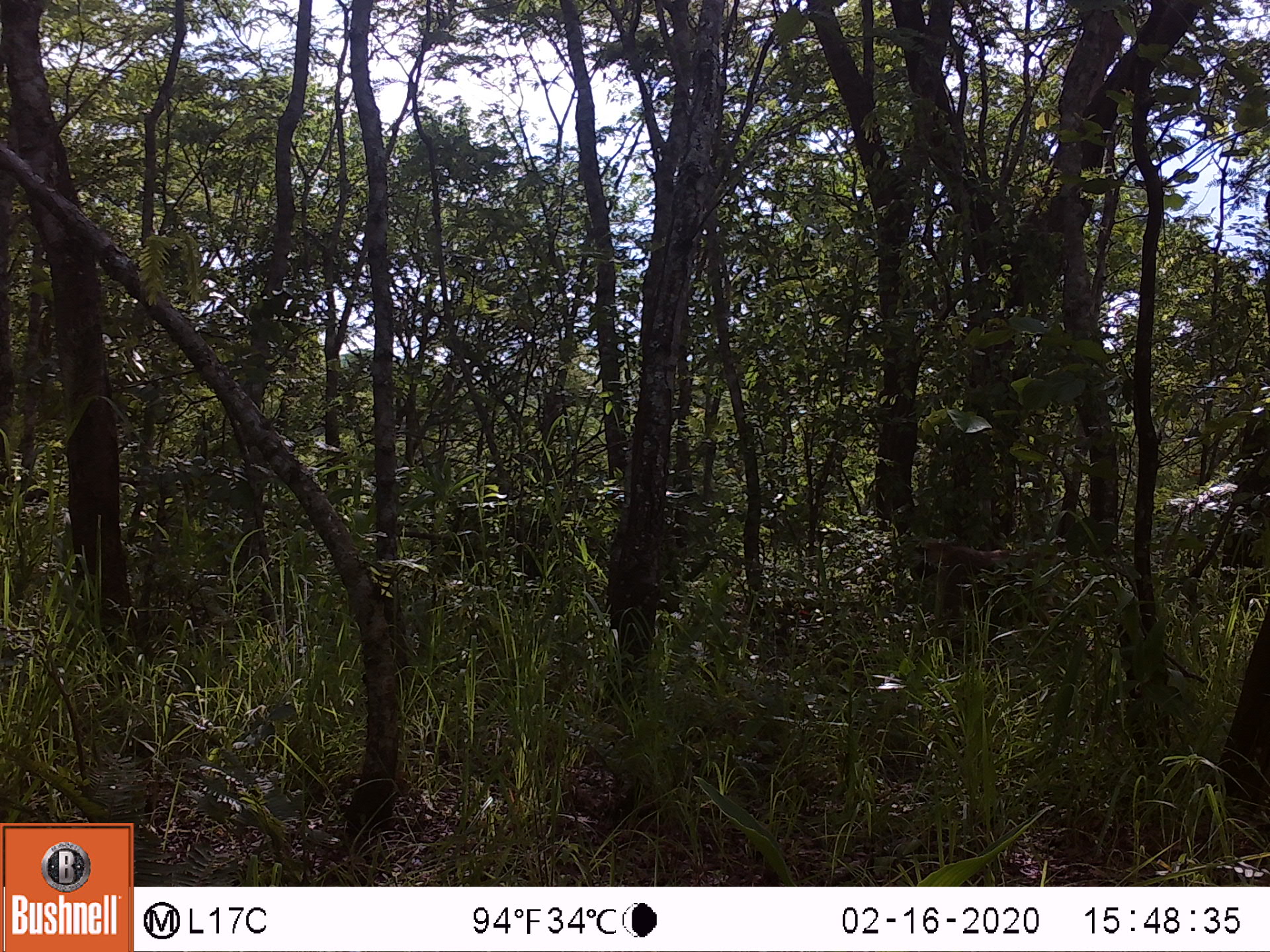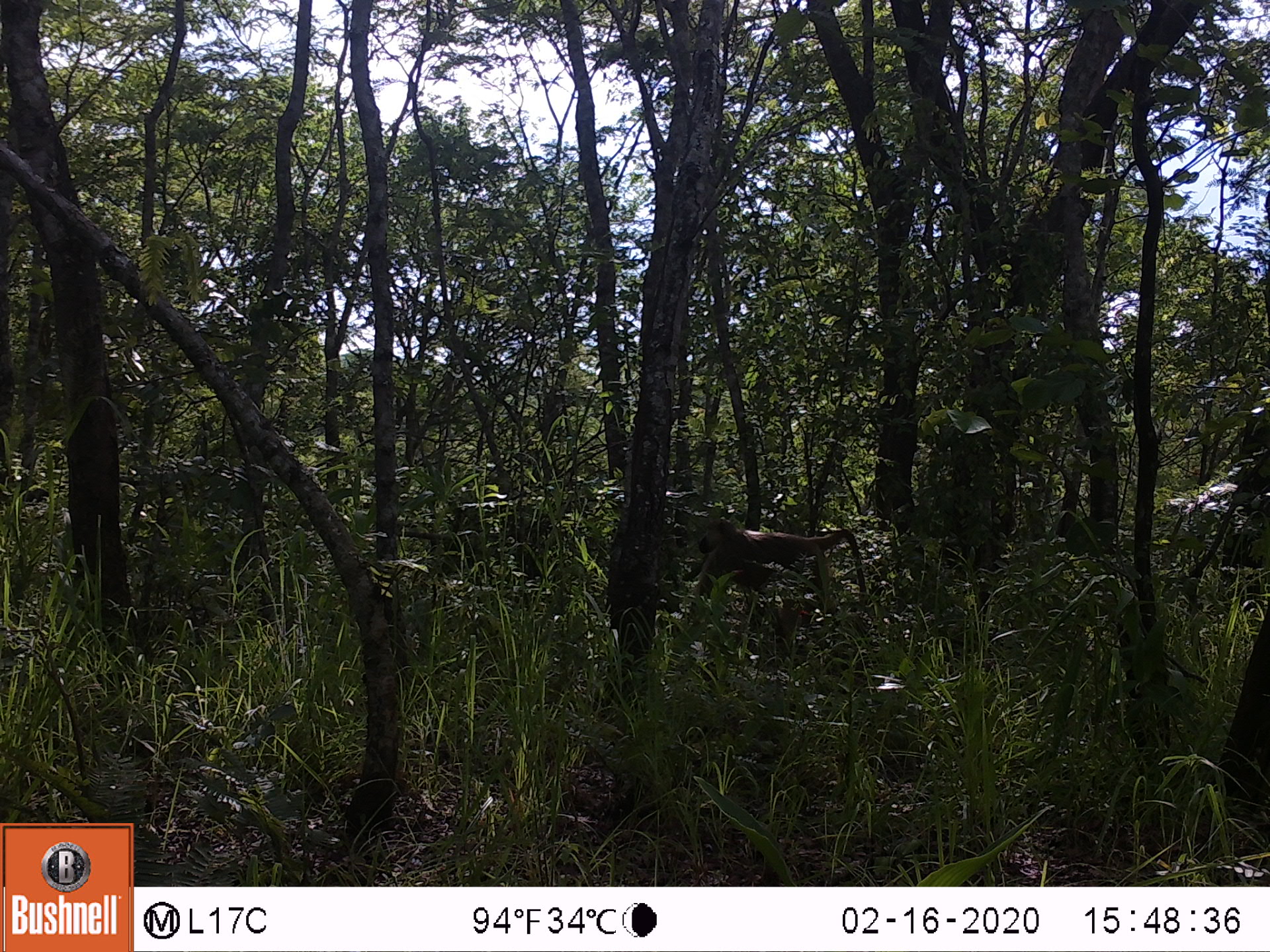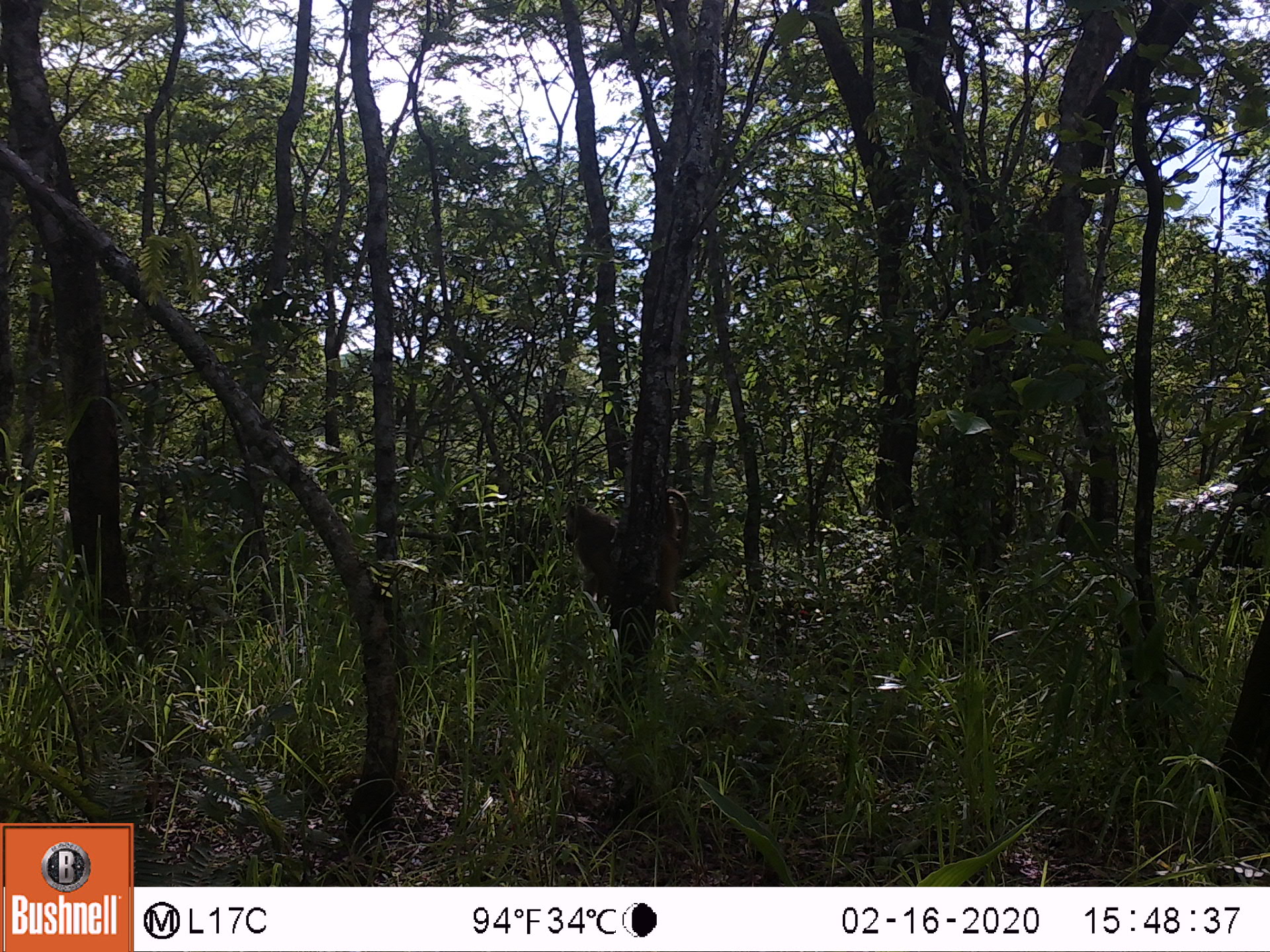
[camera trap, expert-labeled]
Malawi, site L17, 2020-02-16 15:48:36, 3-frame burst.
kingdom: Animalia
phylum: Chordata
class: Mammalia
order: Primates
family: Cercopithecidae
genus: Papio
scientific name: Papio cynocephalus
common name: yellow baboon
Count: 1.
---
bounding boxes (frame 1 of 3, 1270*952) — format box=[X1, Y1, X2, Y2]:
yellow baboon: box=[908, 534, 1084, 661]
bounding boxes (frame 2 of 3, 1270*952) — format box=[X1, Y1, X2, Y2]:
yellow baboon: box=[685, 516, 870, 644]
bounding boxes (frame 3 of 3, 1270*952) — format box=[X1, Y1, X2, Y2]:
yellow baboon: box=[556, 489, 695, 627]